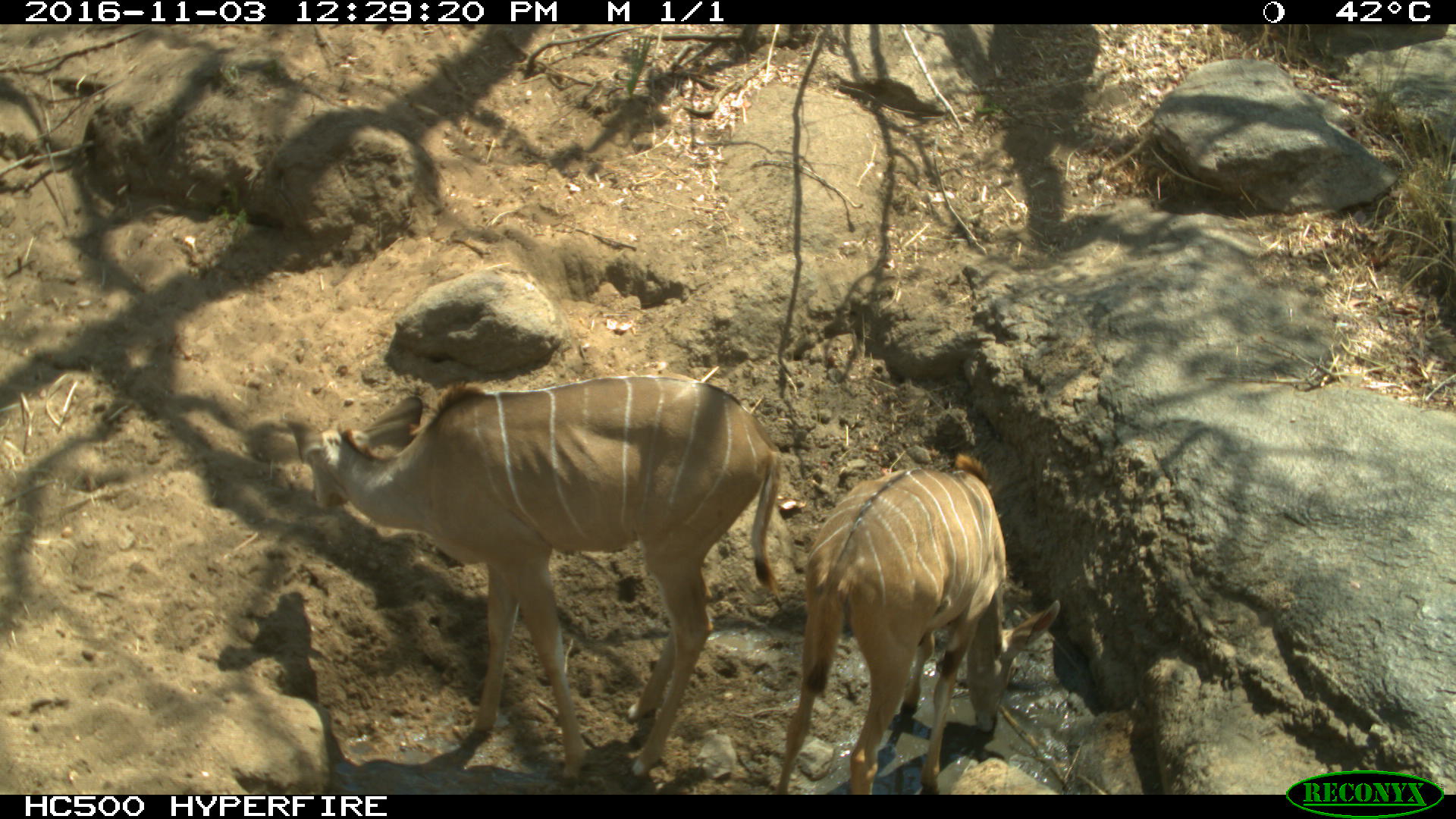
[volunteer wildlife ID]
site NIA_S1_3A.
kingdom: Animalia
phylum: Chordata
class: Mammalia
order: Artiodactyla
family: Bovidae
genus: Tragelaphus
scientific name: Tragelaphus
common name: kudu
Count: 2.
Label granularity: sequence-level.